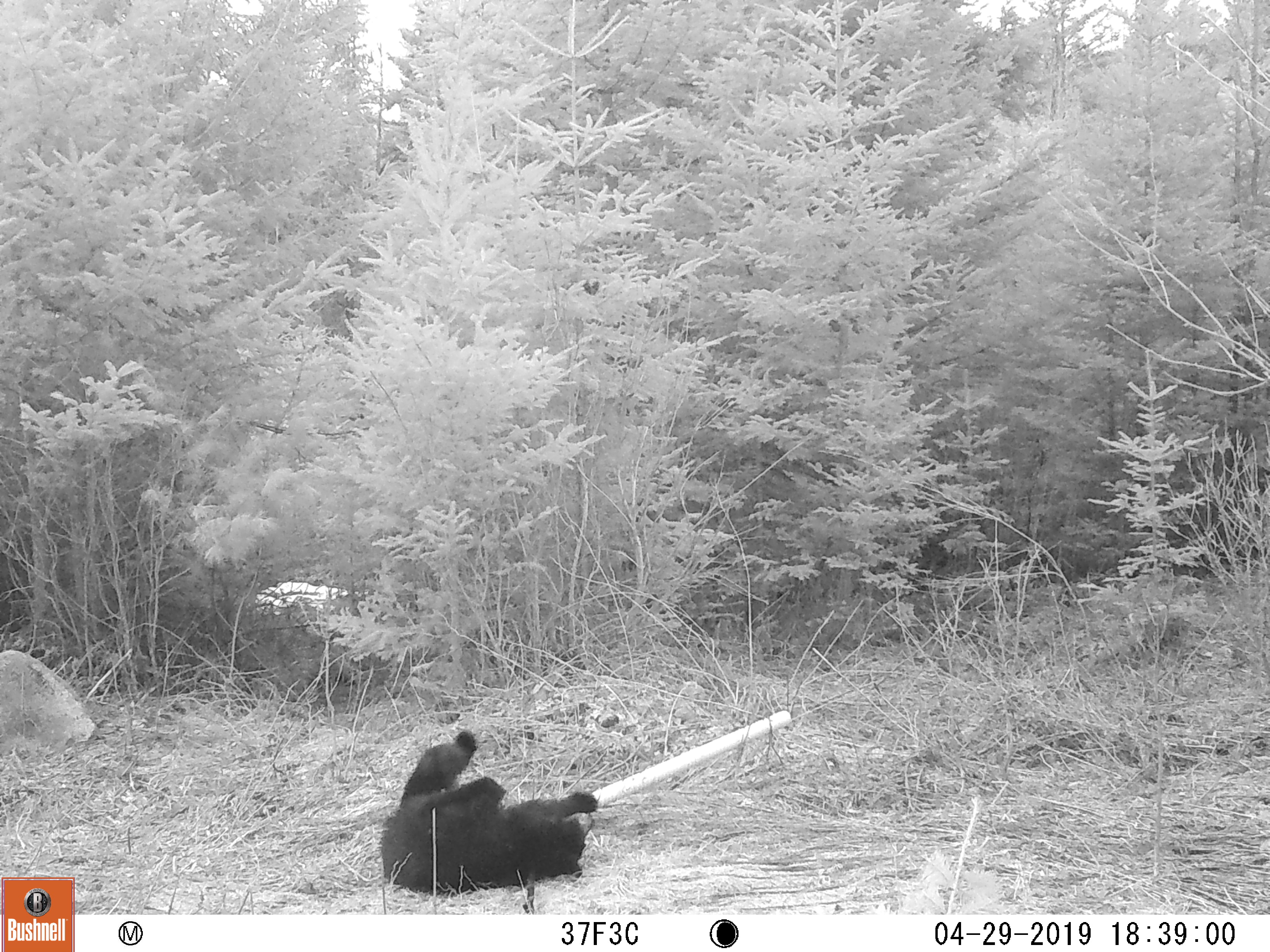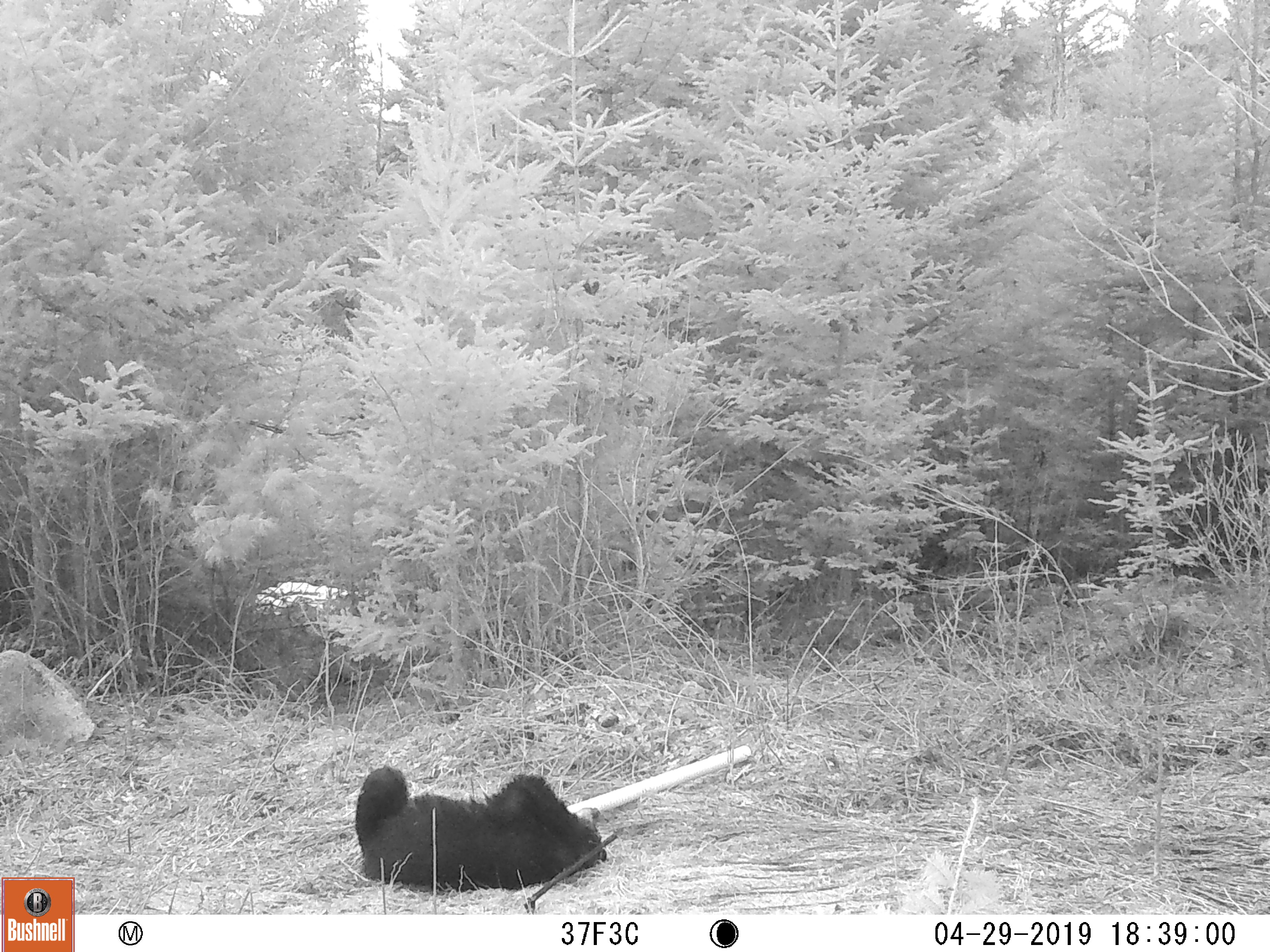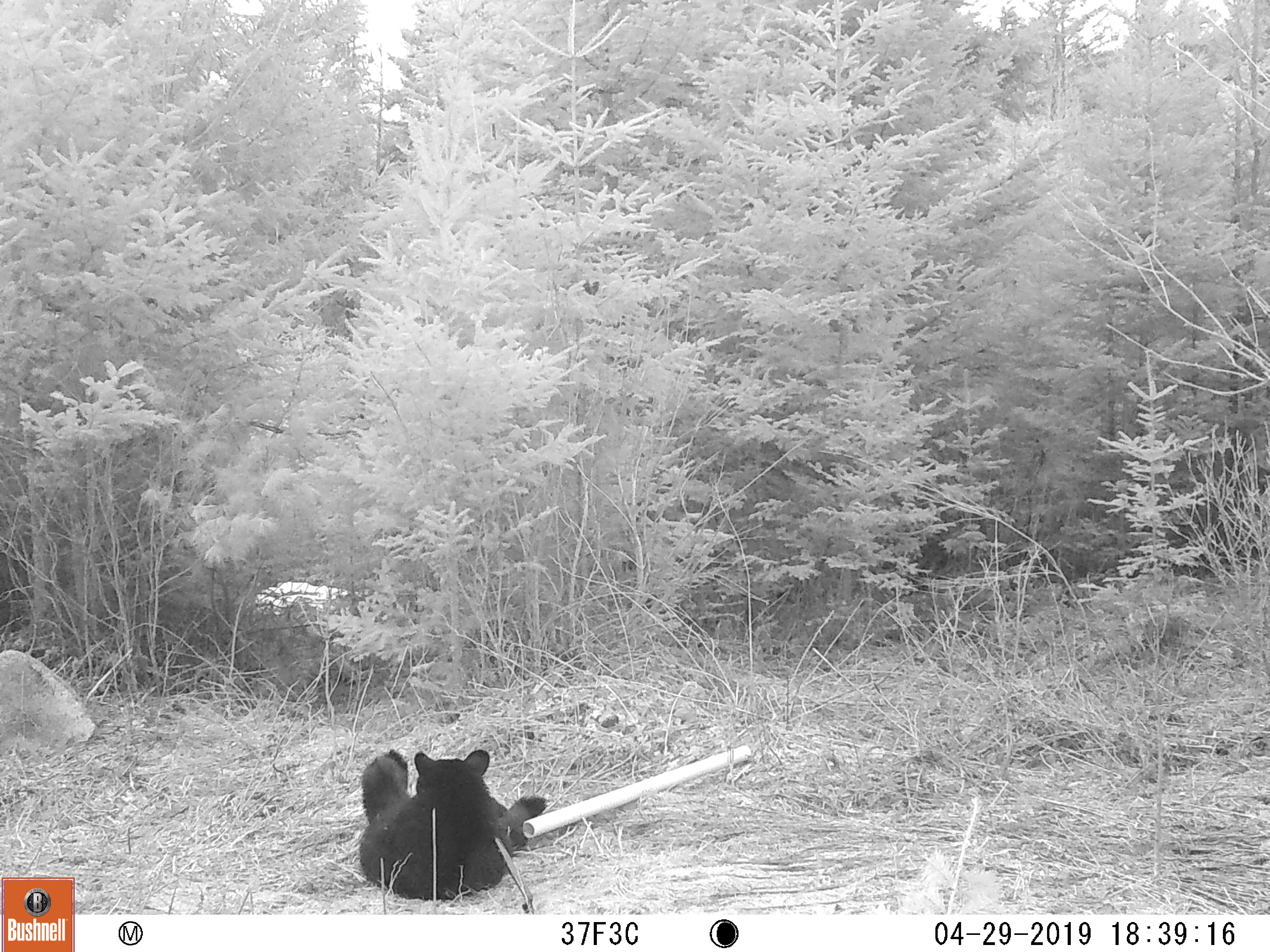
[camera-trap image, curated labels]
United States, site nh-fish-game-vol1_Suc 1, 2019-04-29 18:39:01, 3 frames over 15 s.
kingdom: Animalia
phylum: Chordata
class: Mammalia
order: Carnivora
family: Ursidae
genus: Ursus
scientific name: Ursus americanus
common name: black bear